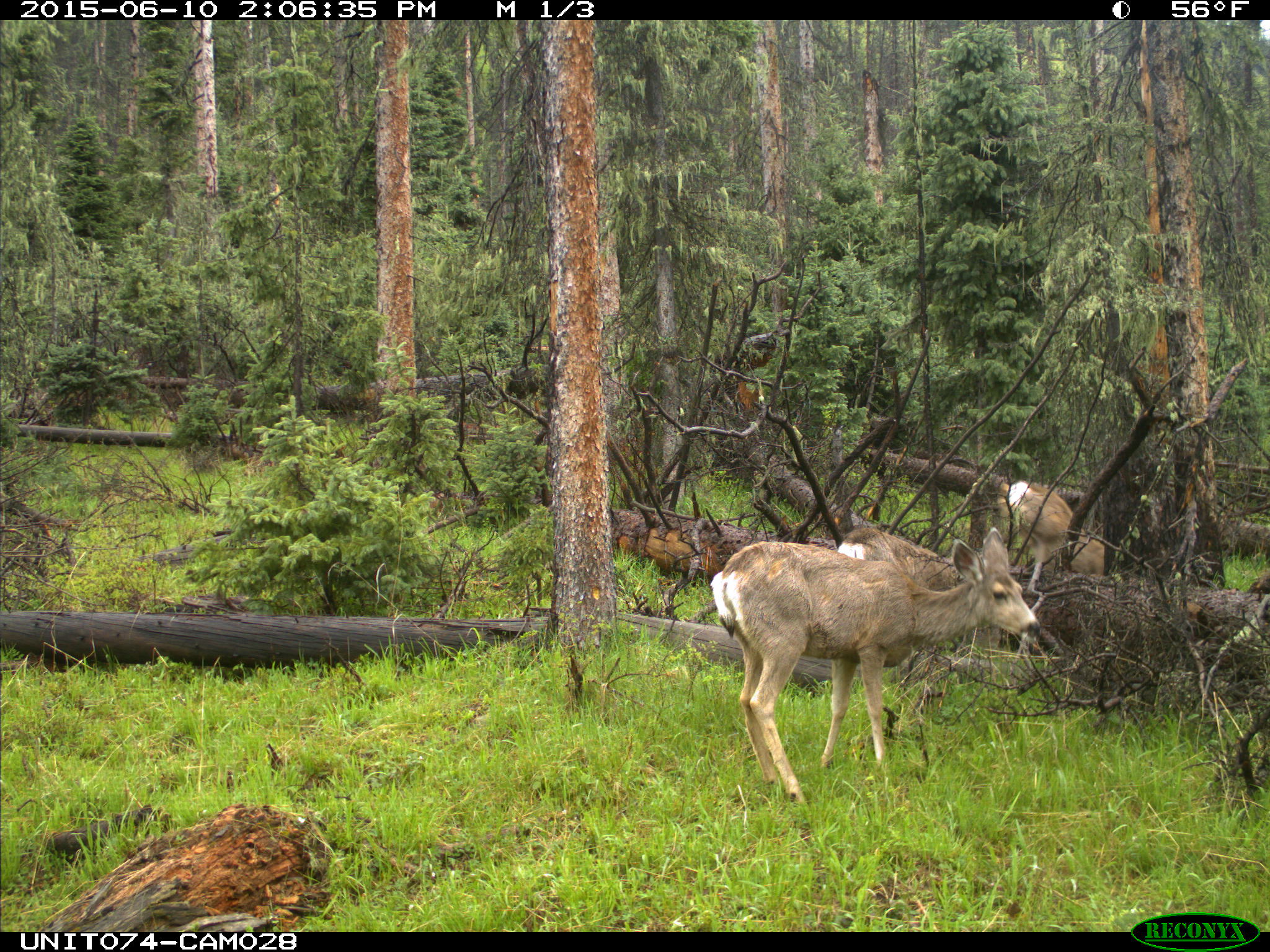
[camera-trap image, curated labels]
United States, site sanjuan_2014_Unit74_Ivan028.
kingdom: Animalia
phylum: Chordata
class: Mammalia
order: Artiodactyla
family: Cervidae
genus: Odocoileus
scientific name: Odocoileus hemionus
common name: mule deer